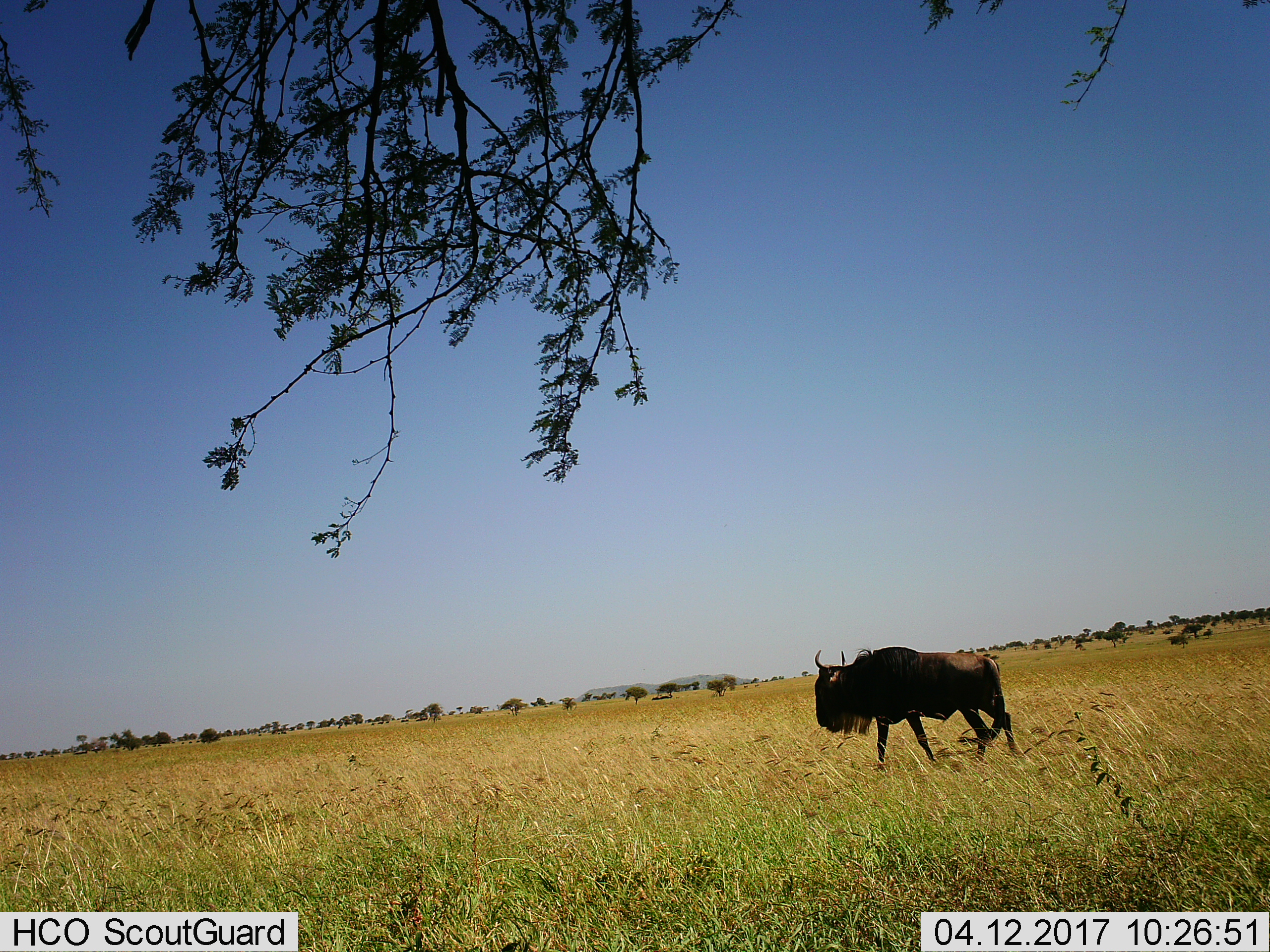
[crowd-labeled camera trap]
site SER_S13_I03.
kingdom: Animalia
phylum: Chordata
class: Mammalia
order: Artiodactyla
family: Bovidae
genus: Connochaetes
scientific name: Connochaetes taurinus taurinus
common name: blue wildebeest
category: wildebeestblue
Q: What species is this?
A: Wildebeestblue (blue wildebeest) (Connochaetes taurinus taurinus).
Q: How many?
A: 1.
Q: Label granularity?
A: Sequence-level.